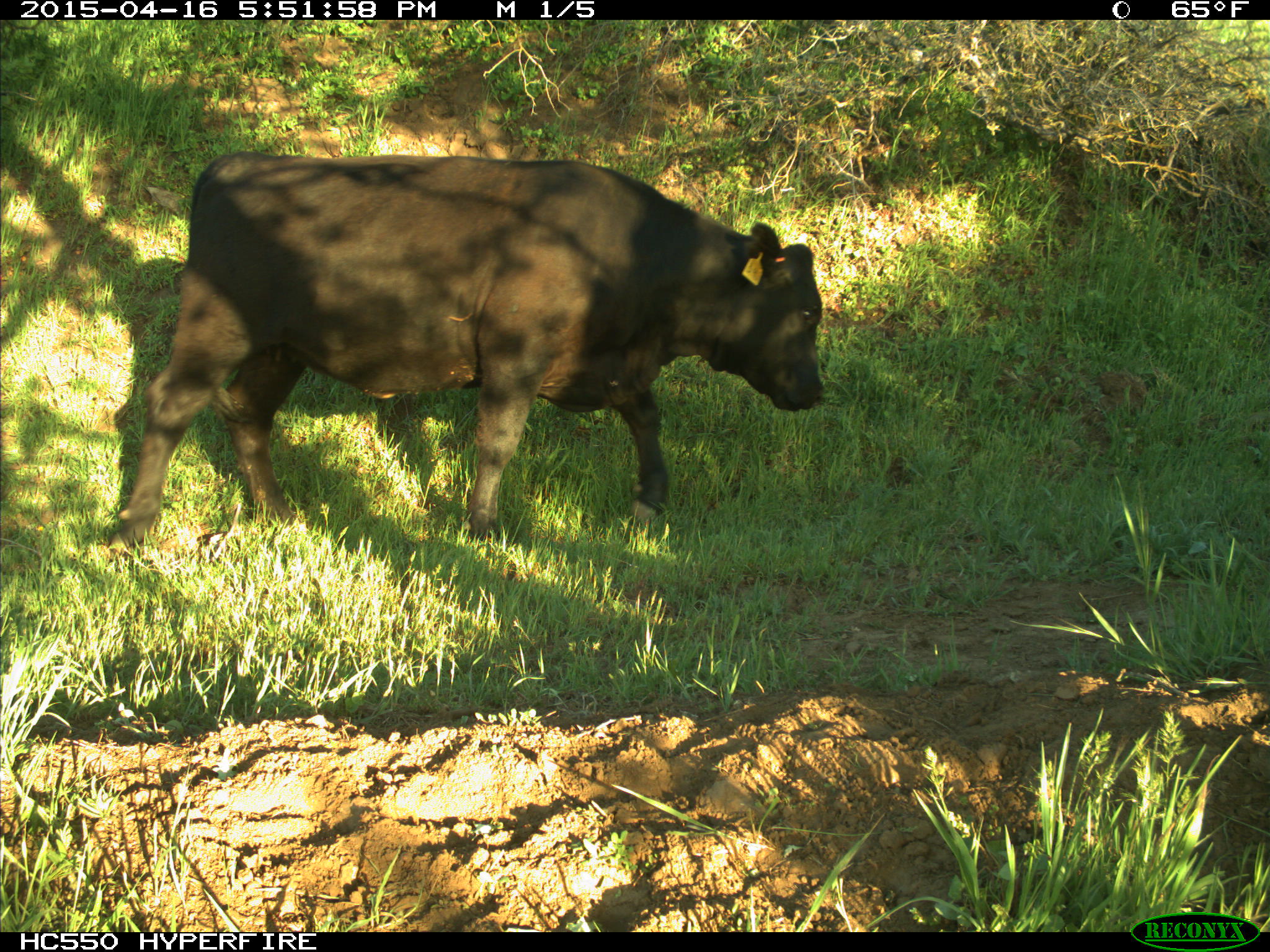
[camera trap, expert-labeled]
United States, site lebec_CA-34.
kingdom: Animalia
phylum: Chordata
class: Mammalia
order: Artiodactyla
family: Bovidae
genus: Bos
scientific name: Bos taurus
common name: domestic cow